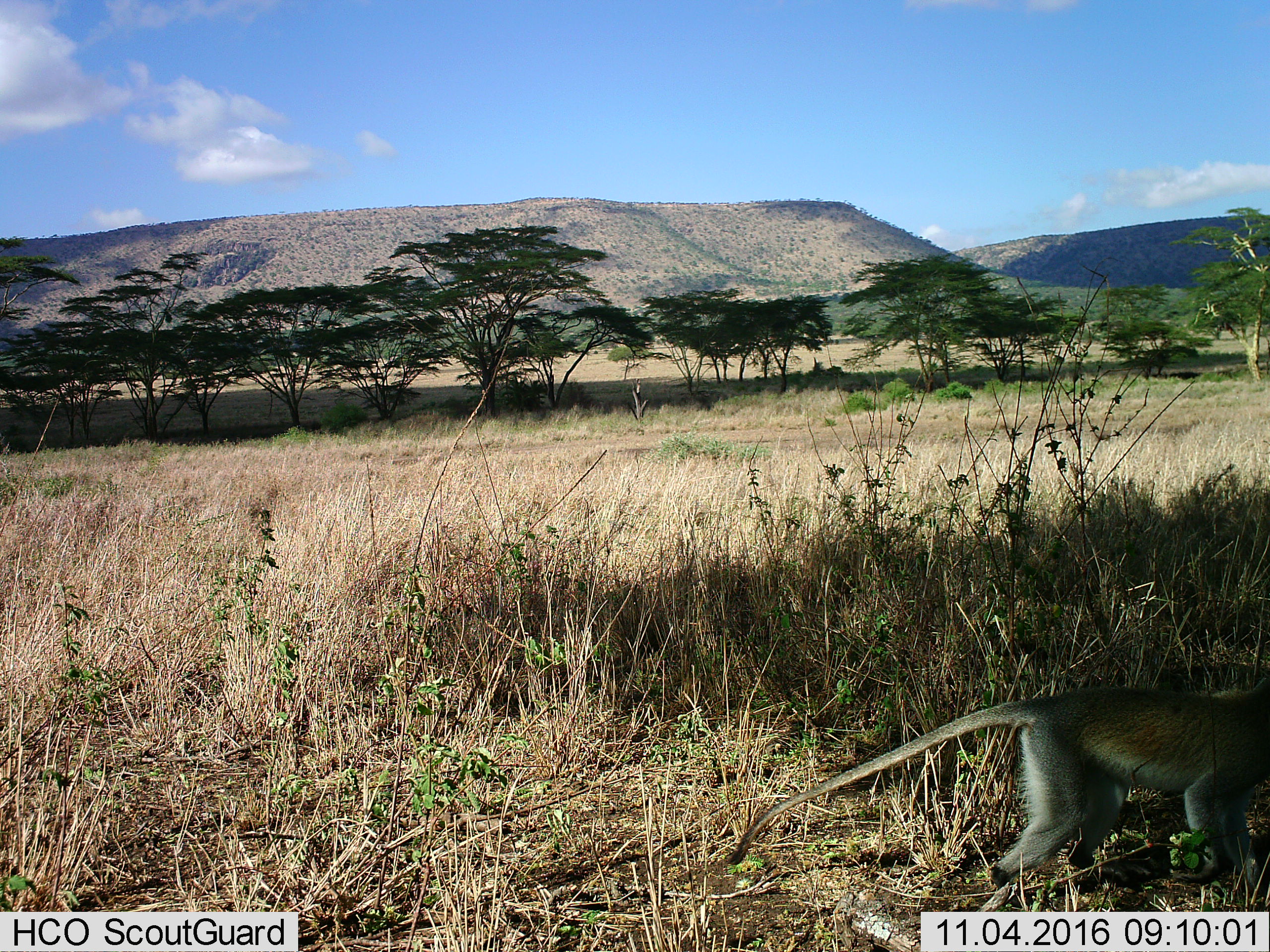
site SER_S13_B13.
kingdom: Animalia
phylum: Chordata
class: Mammalia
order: Primates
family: Cercopithecidae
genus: Chlorocebus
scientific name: Chlorocebus pygerythrus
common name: vervet monkey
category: monkeyvervet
Monkeyvervet (vervet monkey) (Chlorocebus pygerythrus), count 1. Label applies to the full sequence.